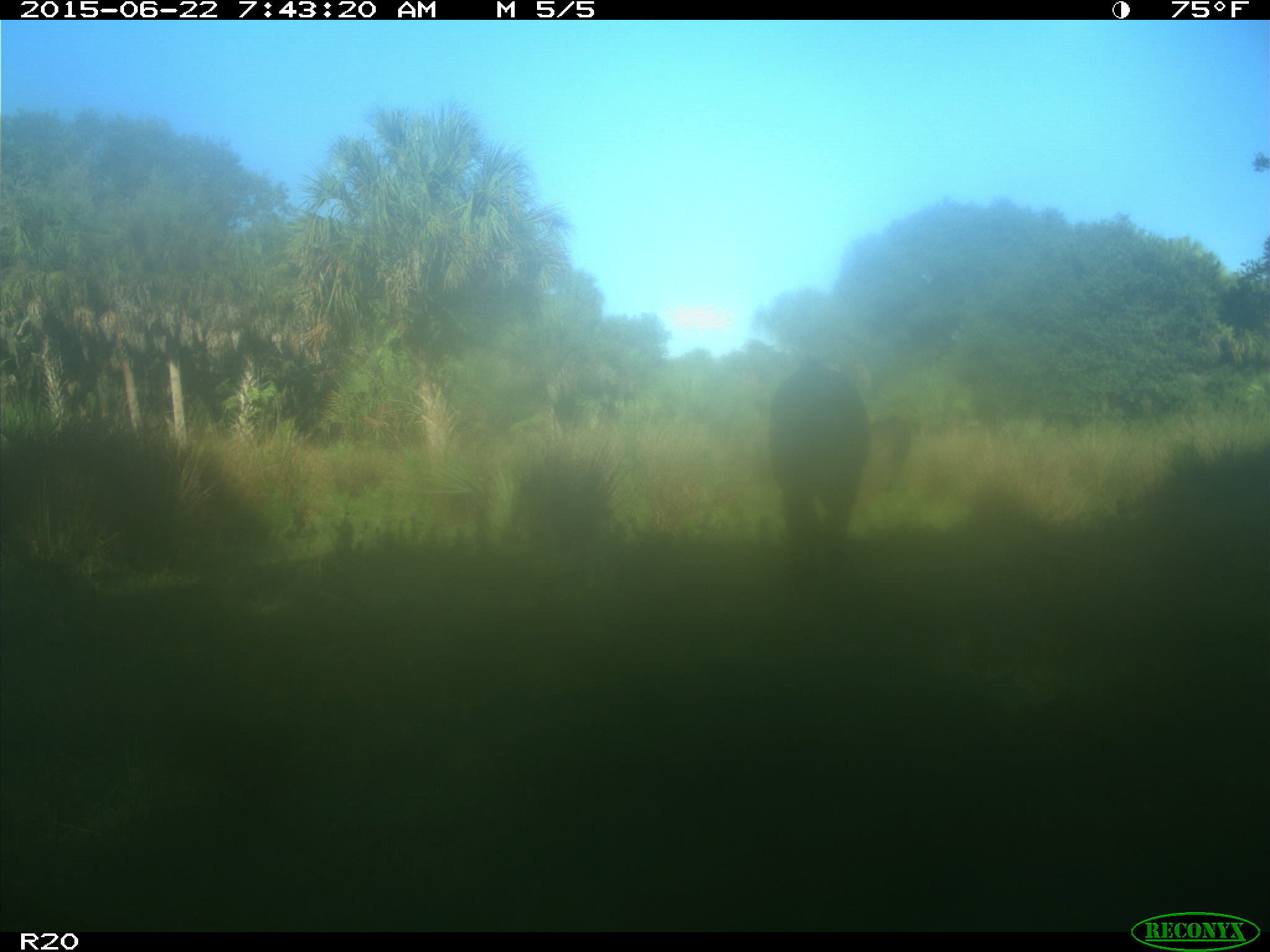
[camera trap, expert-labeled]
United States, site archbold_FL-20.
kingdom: Animalia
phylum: Chordata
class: Mammalia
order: Artiodactyla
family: Bovidae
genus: Bos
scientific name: Bos taurus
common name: domestic cow